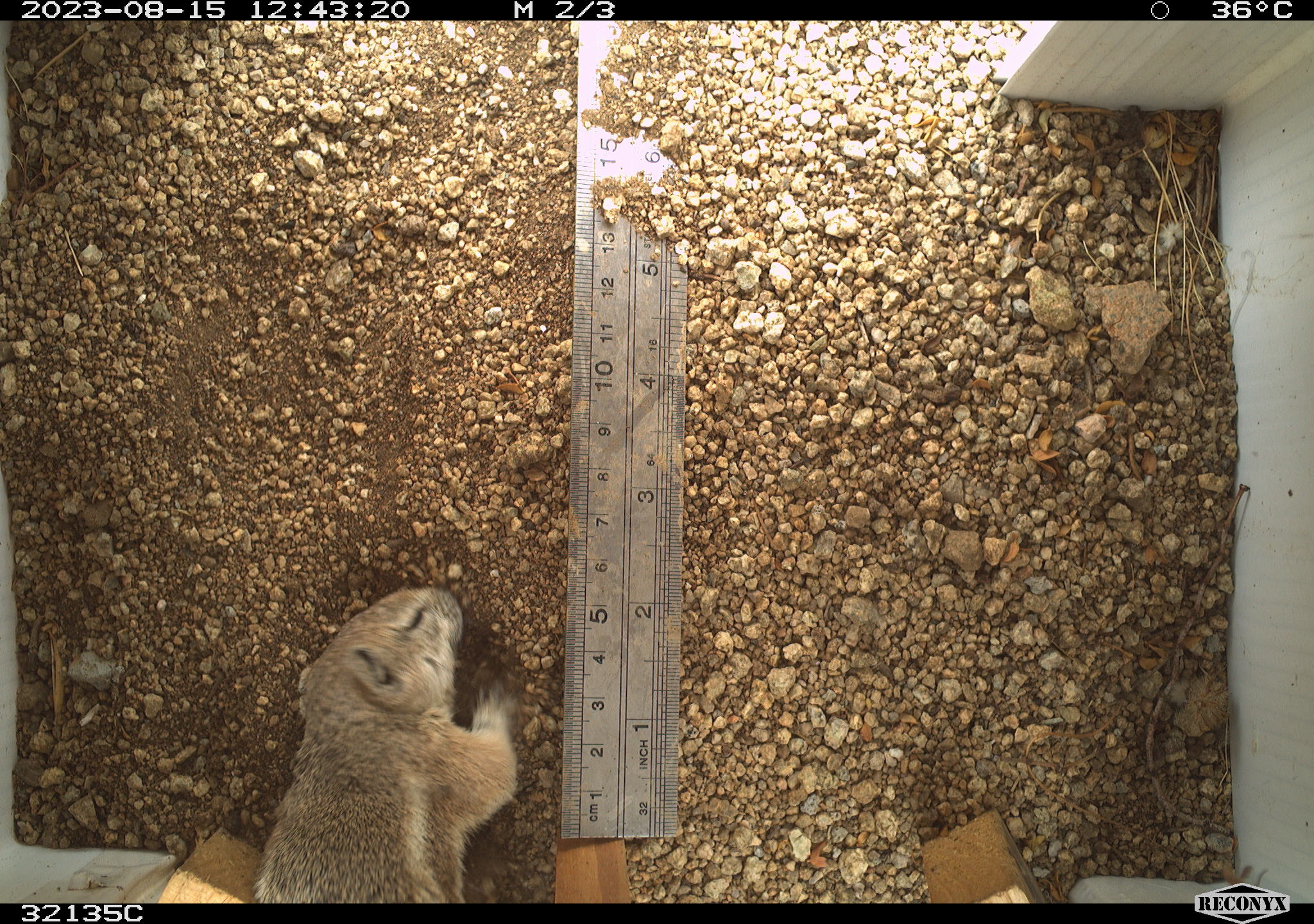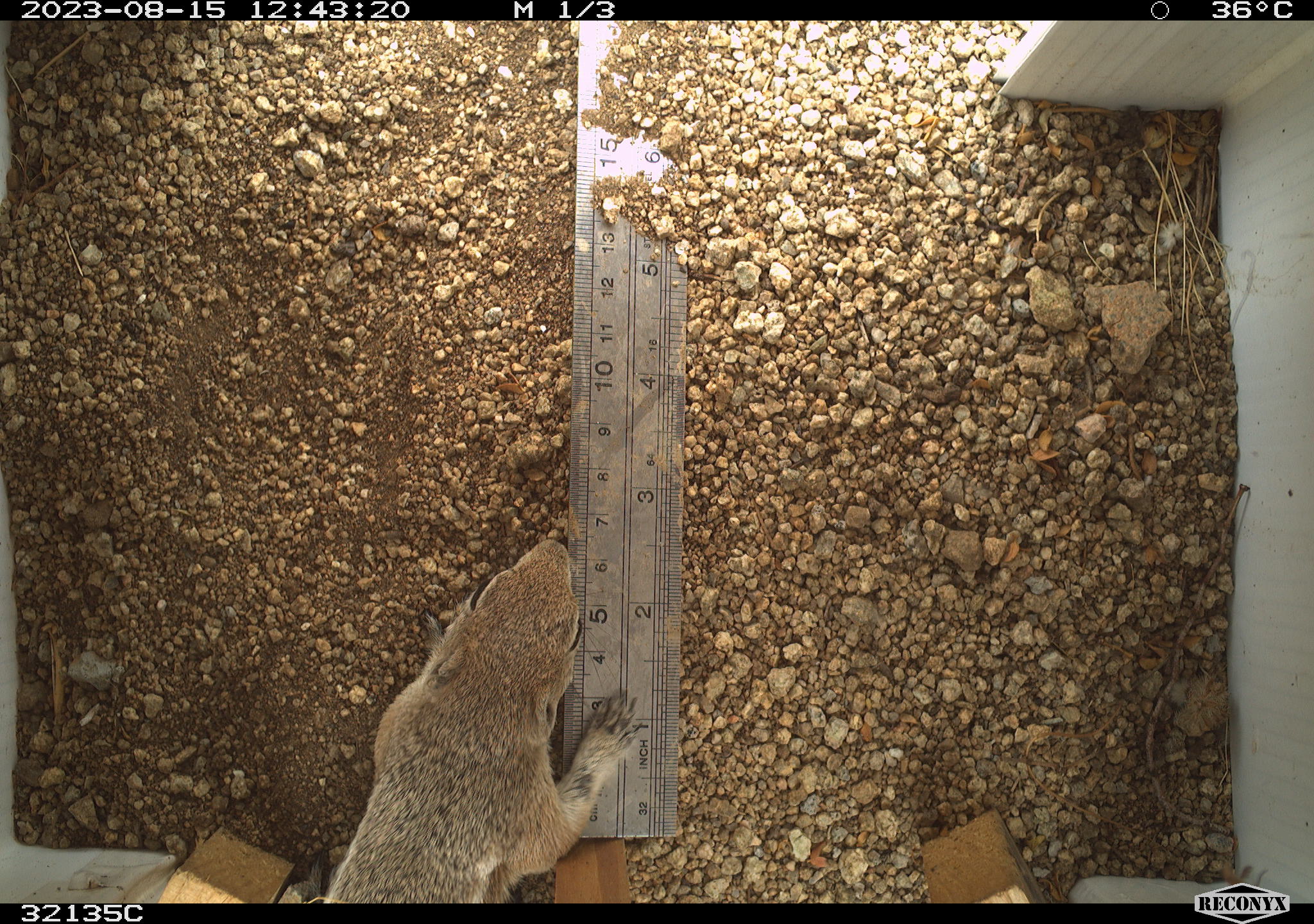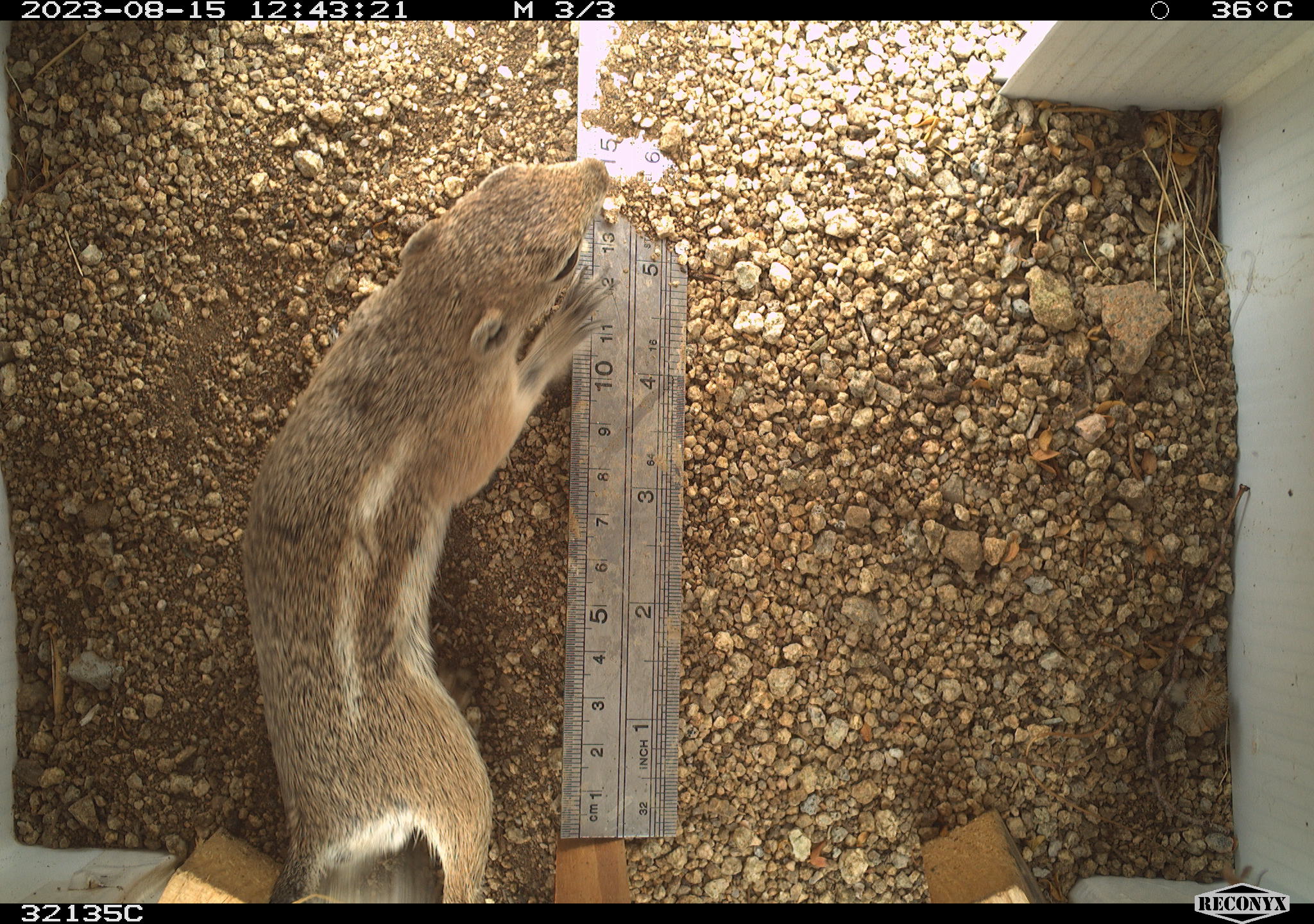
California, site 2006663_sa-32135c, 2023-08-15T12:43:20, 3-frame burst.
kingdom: Animalia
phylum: Chordata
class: Mammalia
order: Rodentia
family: Sciuridae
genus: Ammospermophilus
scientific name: Ammospermophilus leucurus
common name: white-tailed antelope squirrel